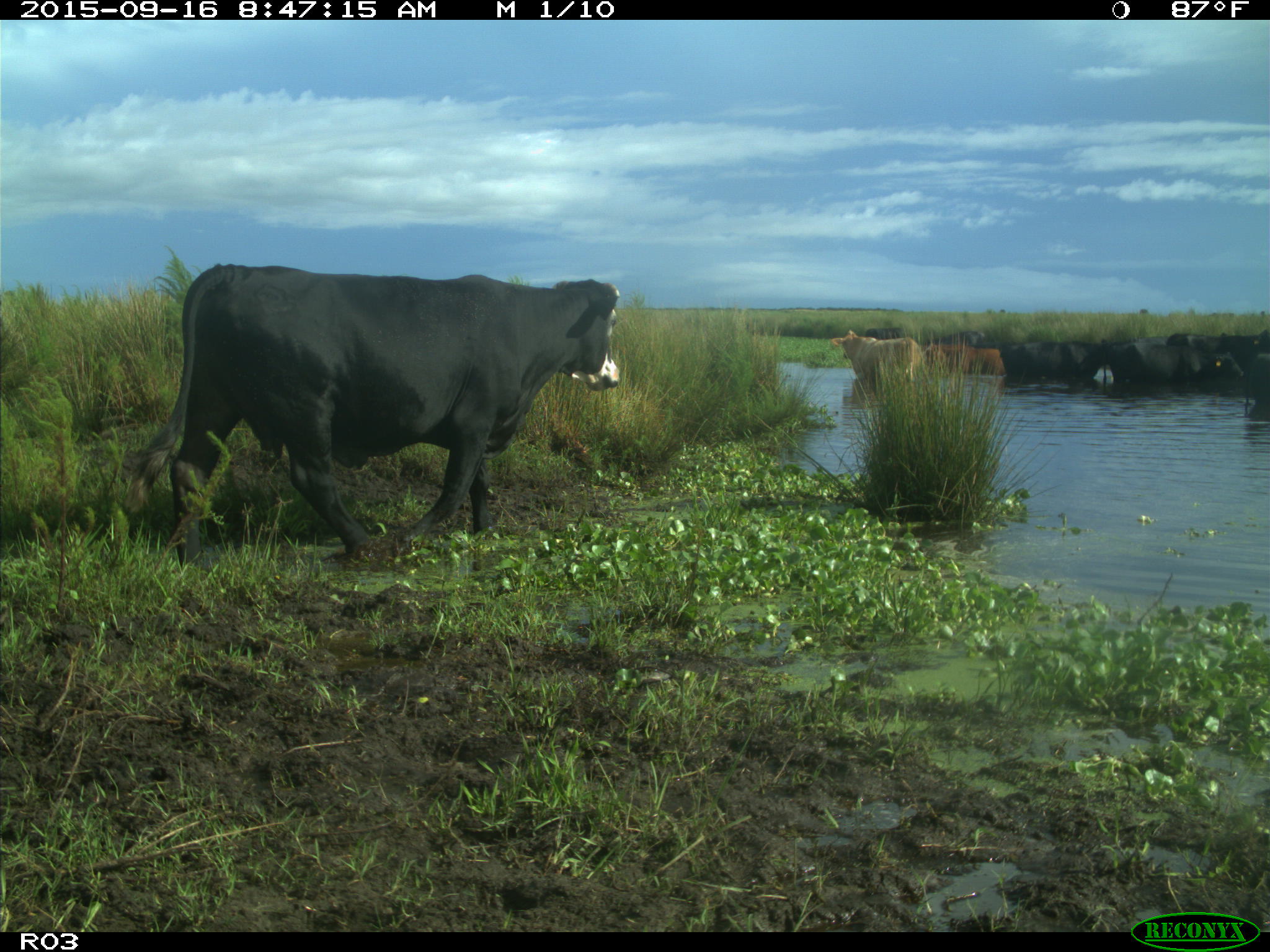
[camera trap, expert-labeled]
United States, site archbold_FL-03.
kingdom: Animalia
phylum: Chordata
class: Mammalia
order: Artiodactyla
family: Bovidae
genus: Bos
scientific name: Bos taurus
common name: domestic cow